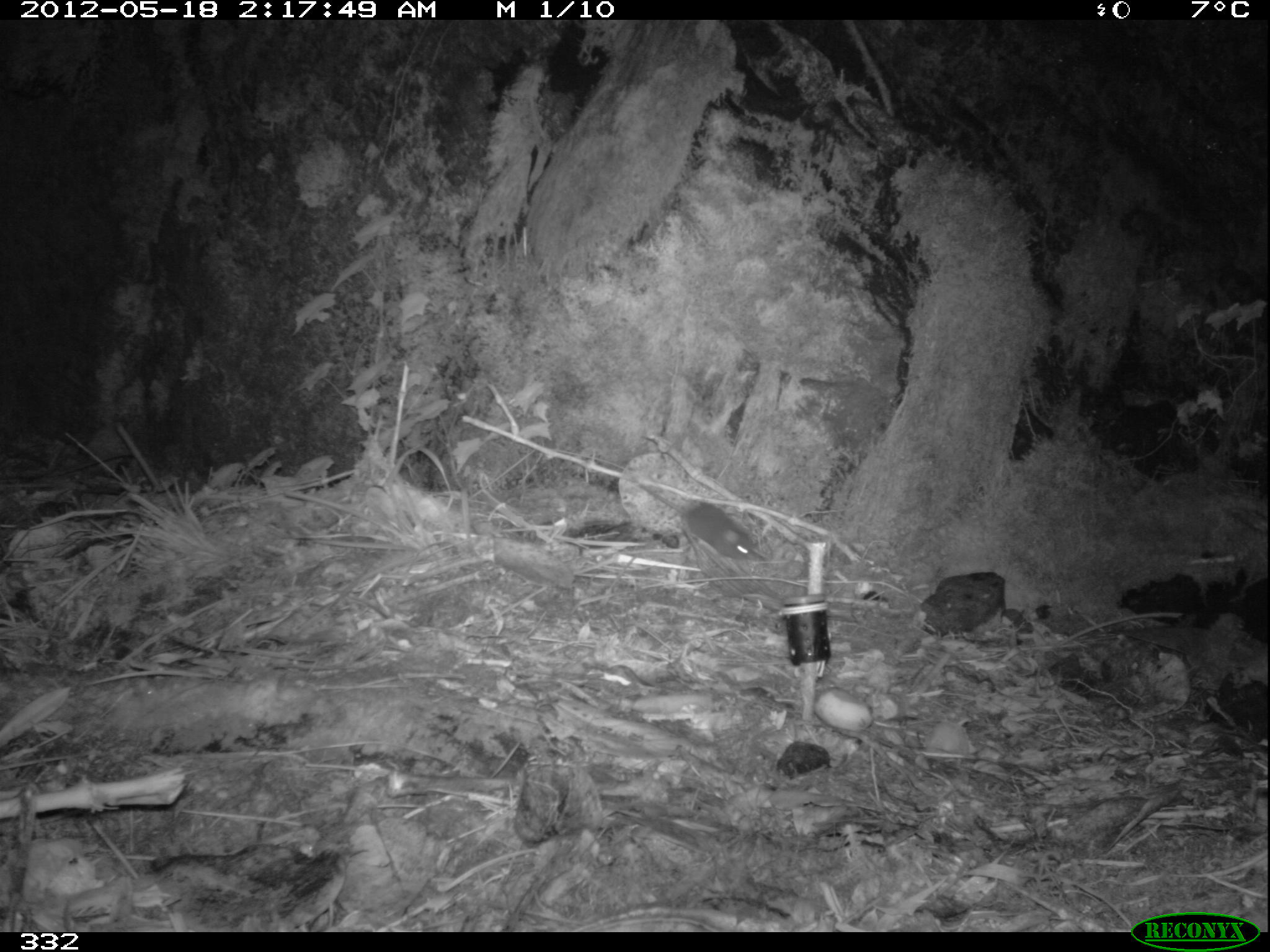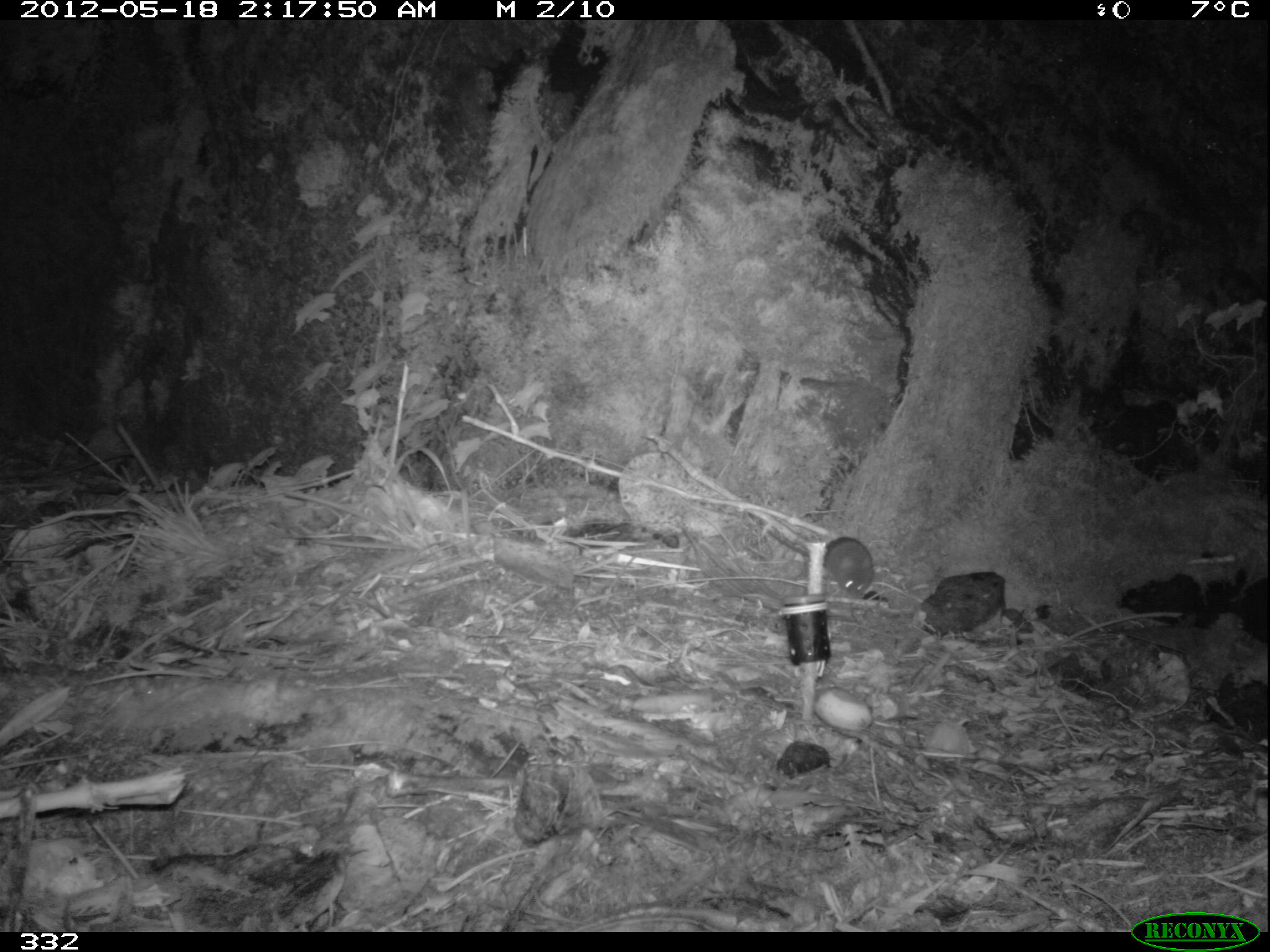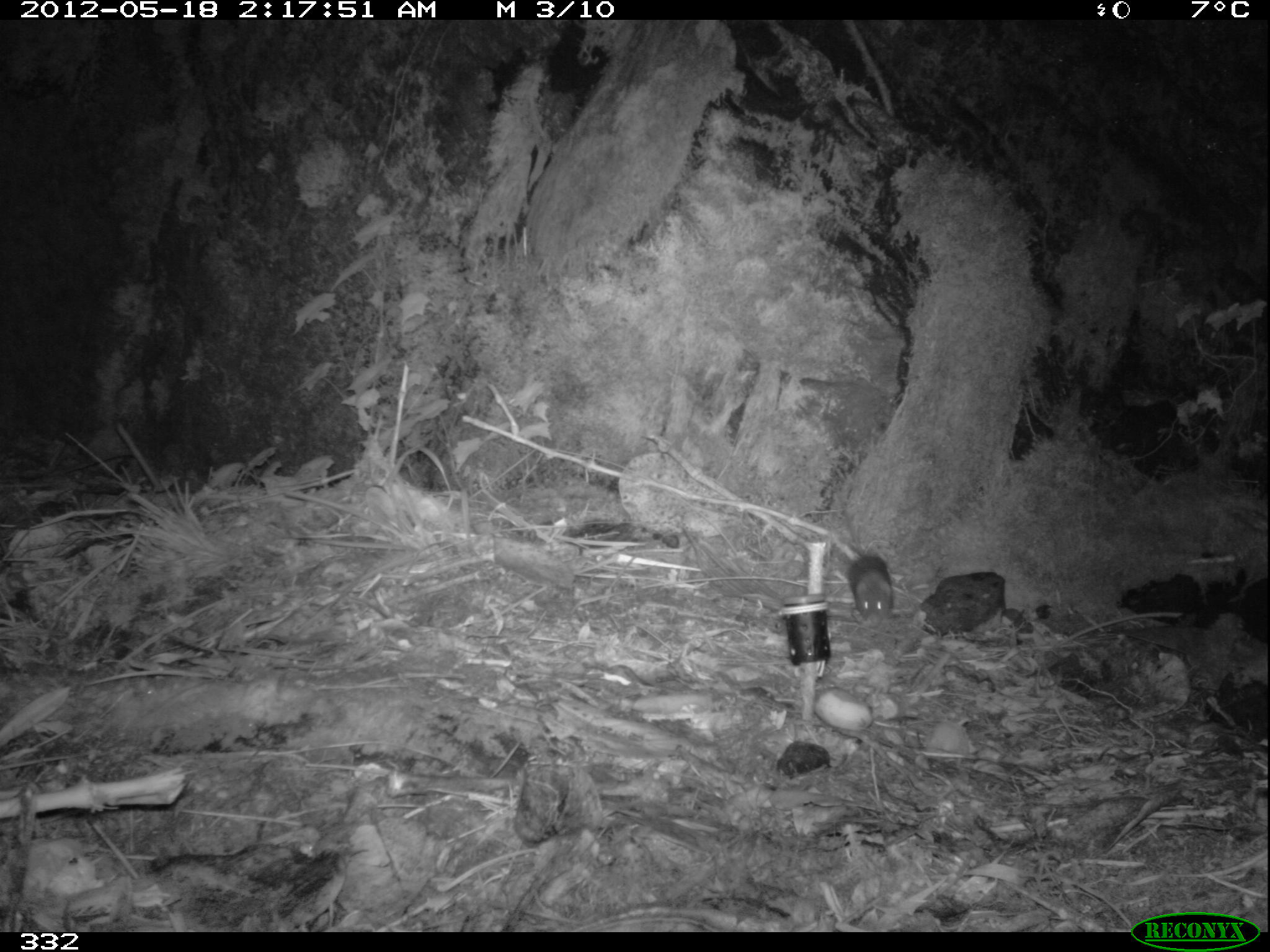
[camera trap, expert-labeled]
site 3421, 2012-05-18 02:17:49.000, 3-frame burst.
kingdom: Animalia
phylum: Chordata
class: Mammalia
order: Rodentia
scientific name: Rodentia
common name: rodents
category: unknown rodent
Unknown rodent (rodents) (Rodentia).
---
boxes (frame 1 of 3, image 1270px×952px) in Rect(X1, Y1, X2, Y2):
unknown rodent: Rect(638, 484, 758, 559)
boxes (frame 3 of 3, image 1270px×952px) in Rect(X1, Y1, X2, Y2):
unknown rodent: Rect(844, 511, 892, 626)